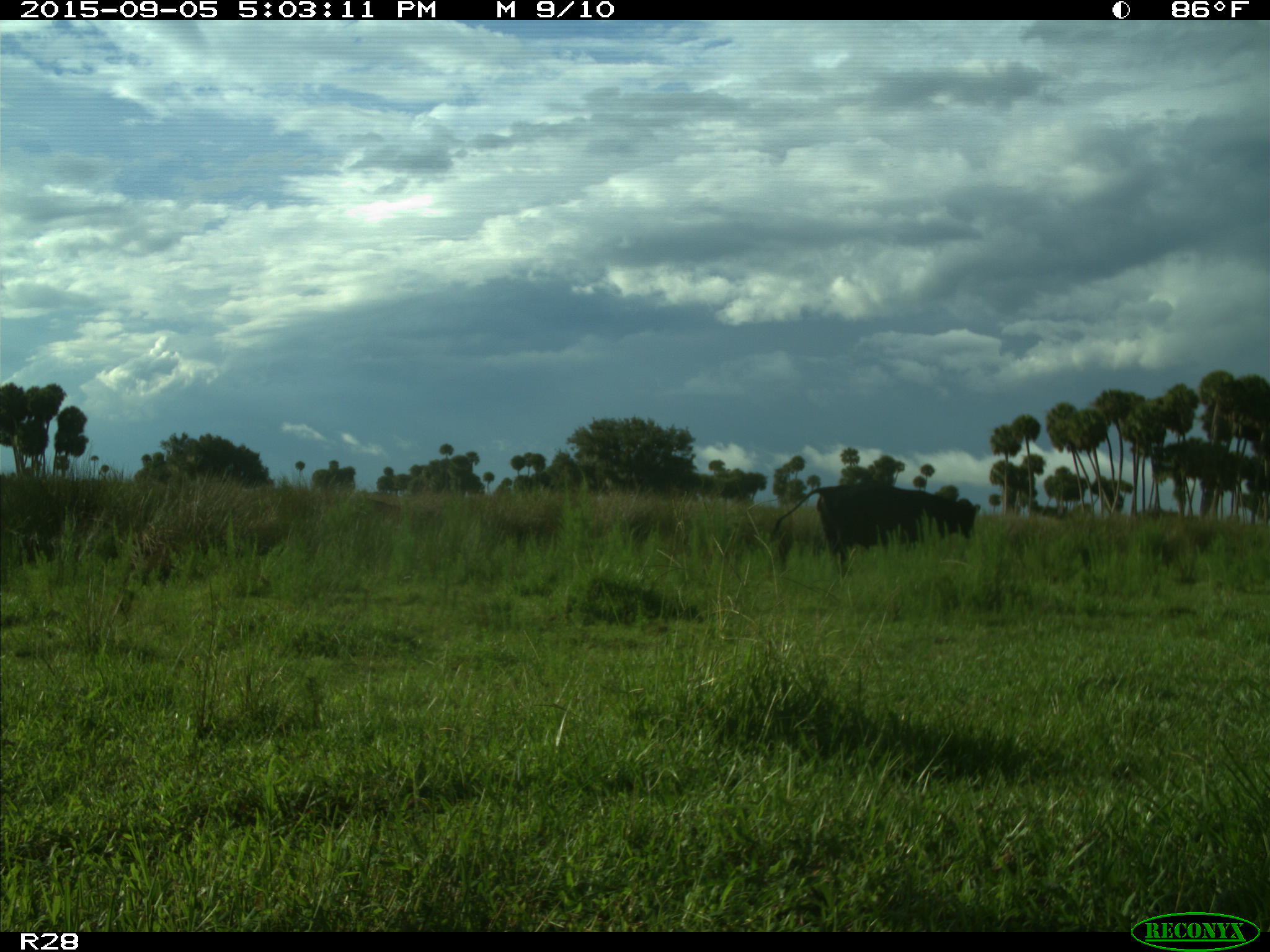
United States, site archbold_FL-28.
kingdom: Animalia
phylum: Chordata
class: Mammalia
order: Artiodactyla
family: Bovidae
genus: Bos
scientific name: Bos taurus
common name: domestic cow